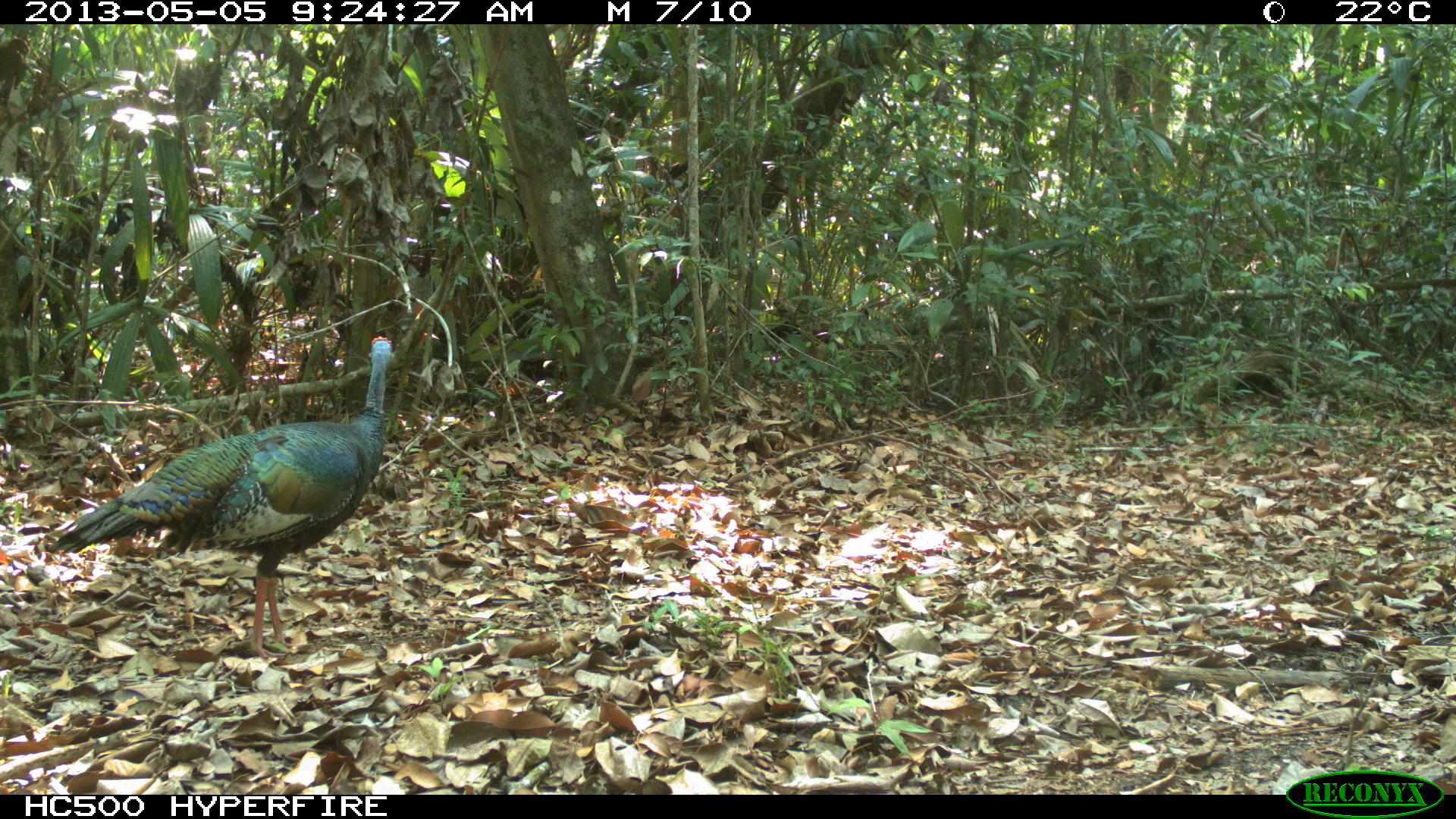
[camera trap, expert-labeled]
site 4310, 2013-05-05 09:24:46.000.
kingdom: Animalia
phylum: Chordata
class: Aves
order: Galliformes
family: Phasianidae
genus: Meleagris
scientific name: Meleagris ocellata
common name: ocellated turkey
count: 2